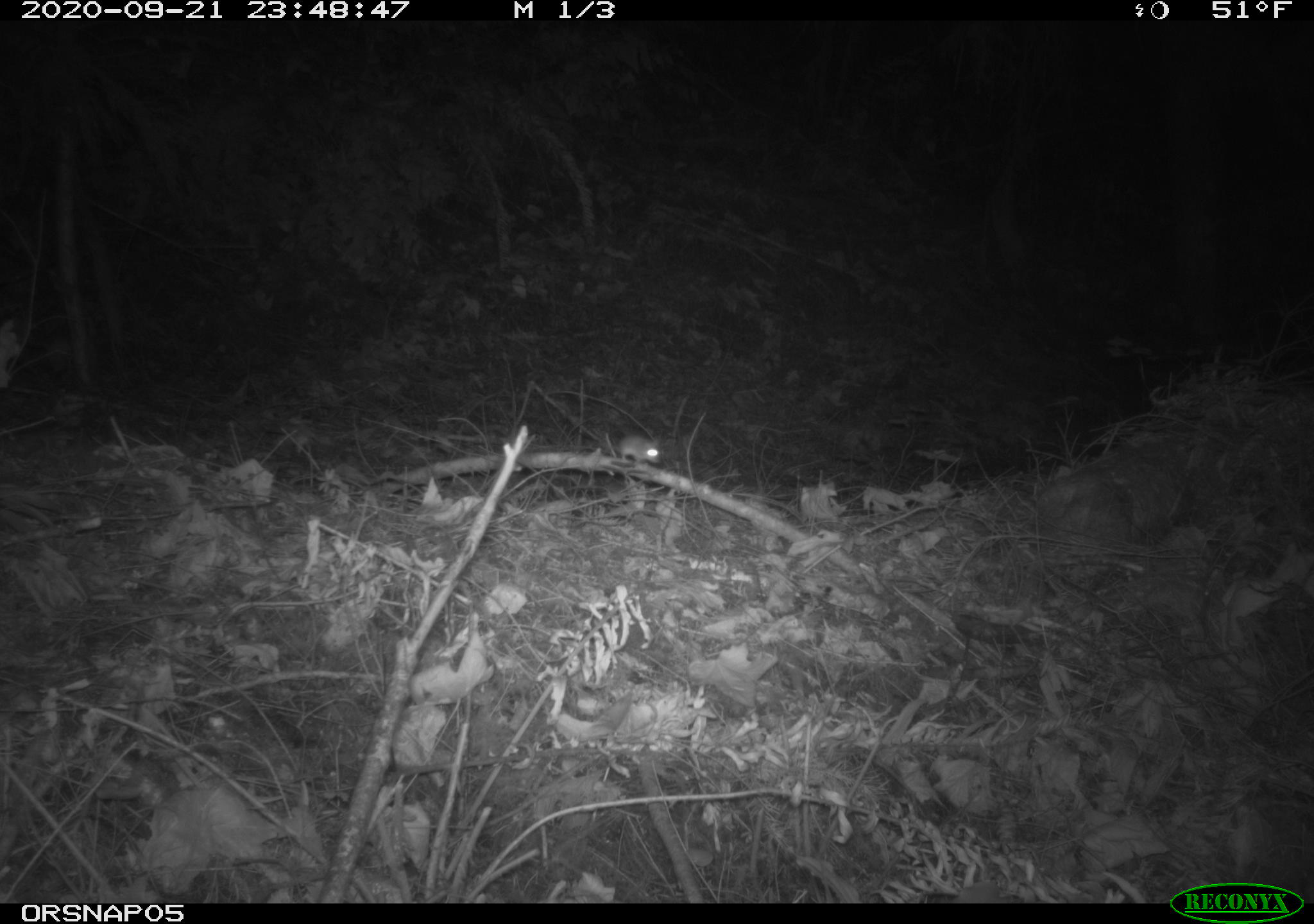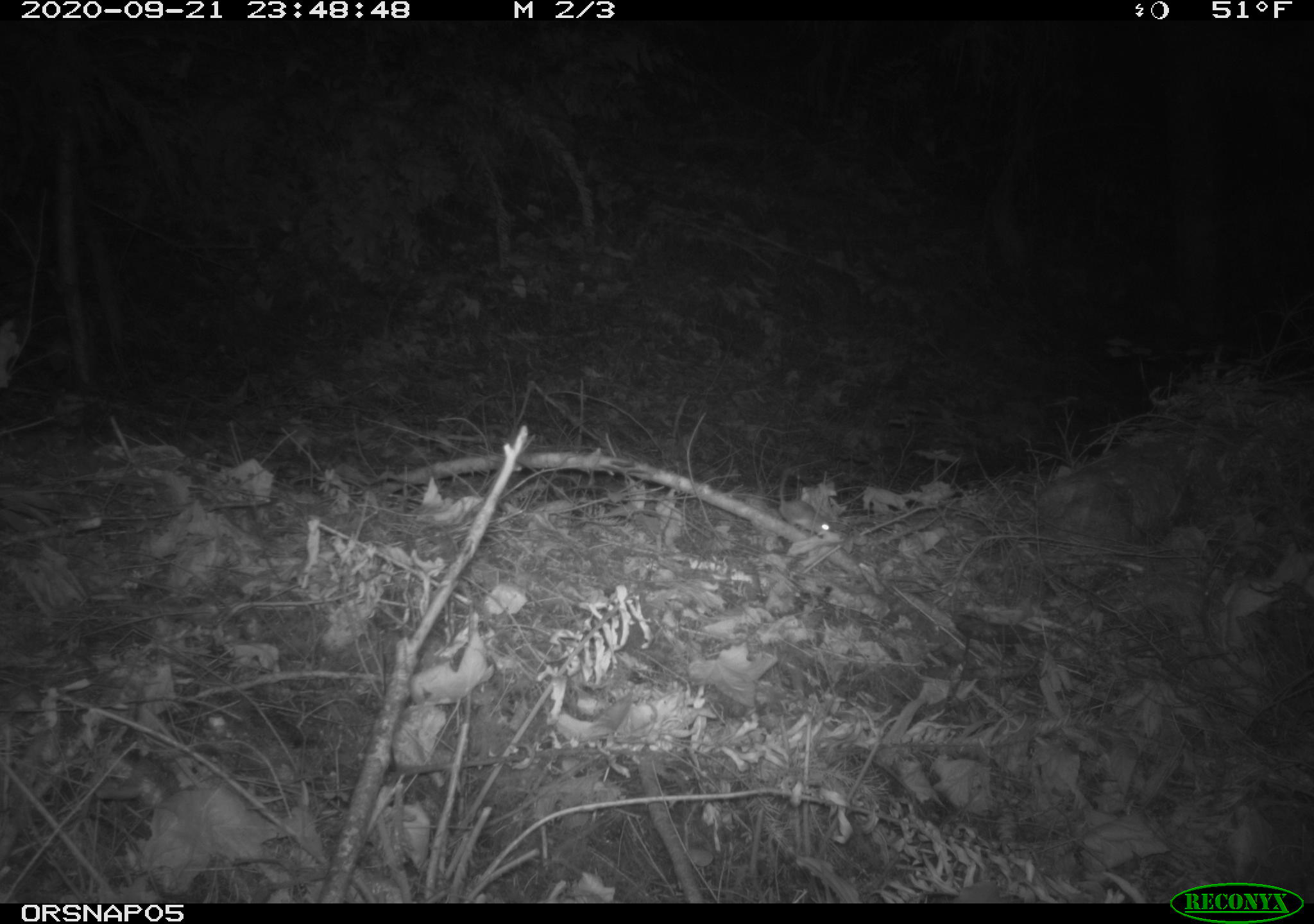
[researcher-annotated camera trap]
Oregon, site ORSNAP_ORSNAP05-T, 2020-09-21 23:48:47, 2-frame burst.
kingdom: Animalia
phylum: Chordata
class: Mammalia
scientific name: Mammalia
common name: small mammal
Small mammal (Mammalia).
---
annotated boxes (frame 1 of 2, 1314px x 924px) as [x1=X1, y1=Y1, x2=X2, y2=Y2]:
small mammal: [x1=593, y1=418, x2=680, y2=487]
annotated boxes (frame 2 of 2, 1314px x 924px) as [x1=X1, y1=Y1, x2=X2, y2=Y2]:
small mammal: [x1=742, y1=485, x2=849, y2=552]